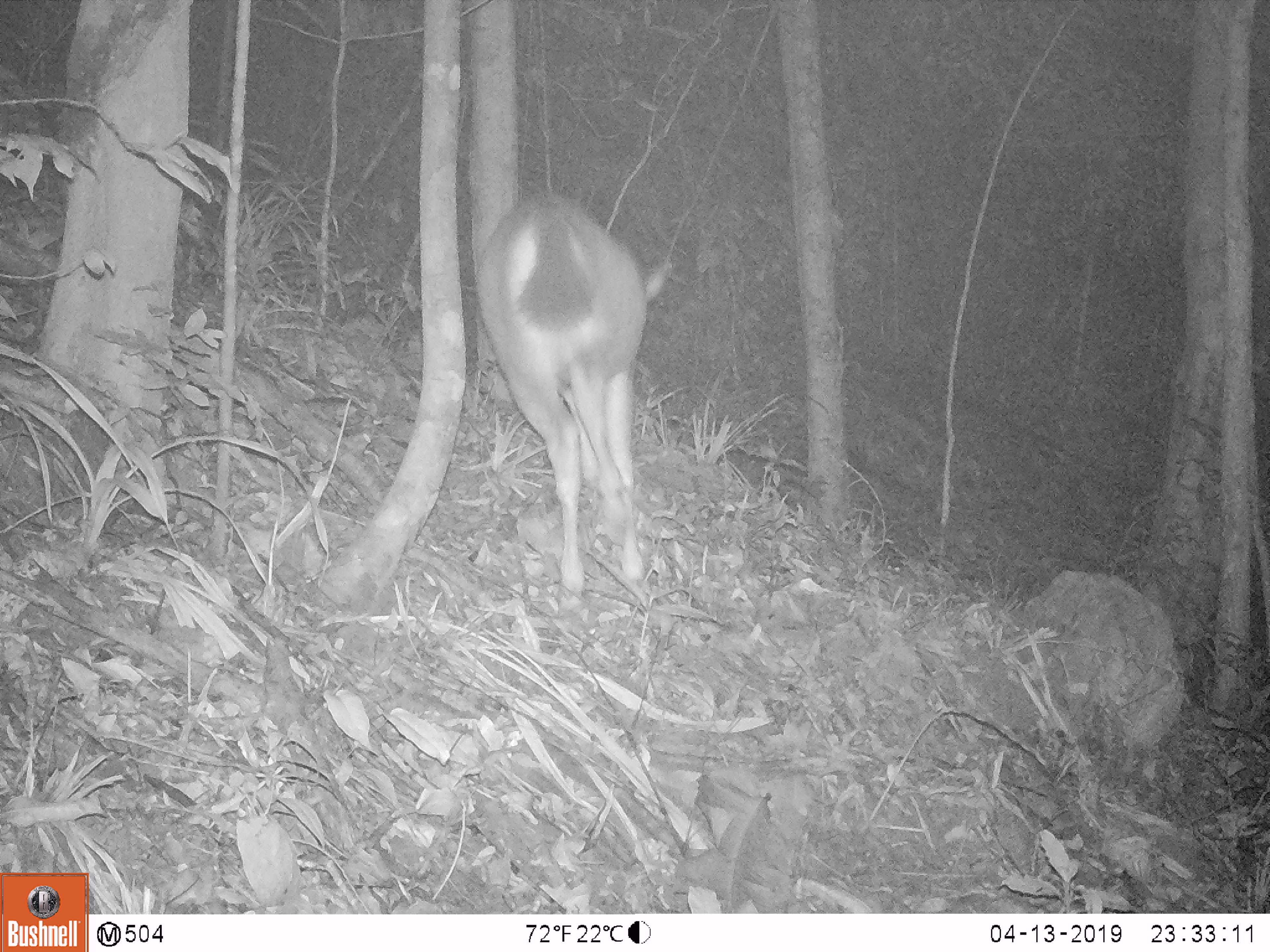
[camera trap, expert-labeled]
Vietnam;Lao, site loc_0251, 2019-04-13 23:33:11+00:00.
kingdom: Animalia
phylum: Chordata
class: Mammalia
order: Artiodactyla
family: Cervidae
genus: Rusa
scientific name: Rusa unicolor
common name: sambar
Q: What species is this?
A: Sambar (Rusa unicolor).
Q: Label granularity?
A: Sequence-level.